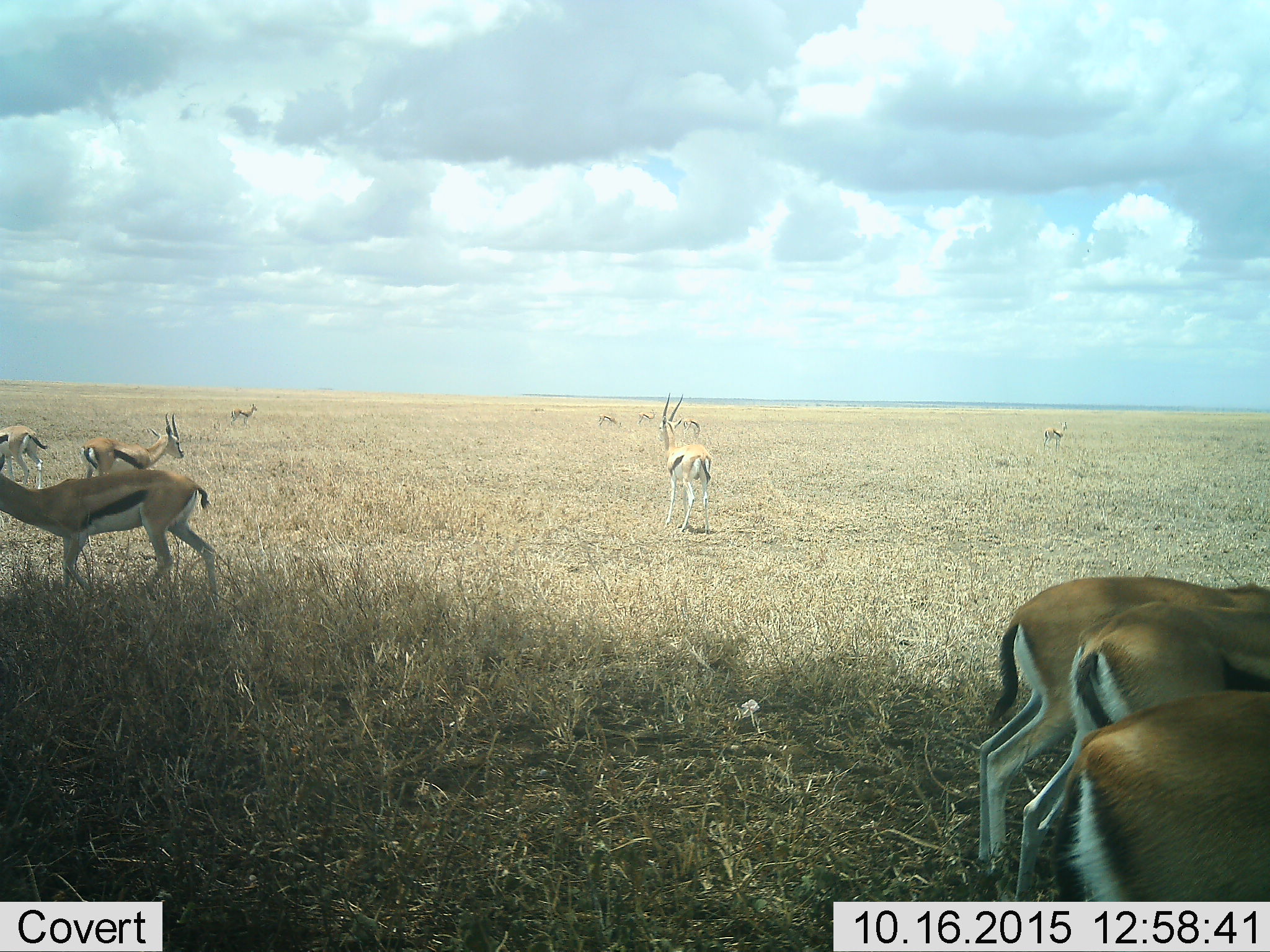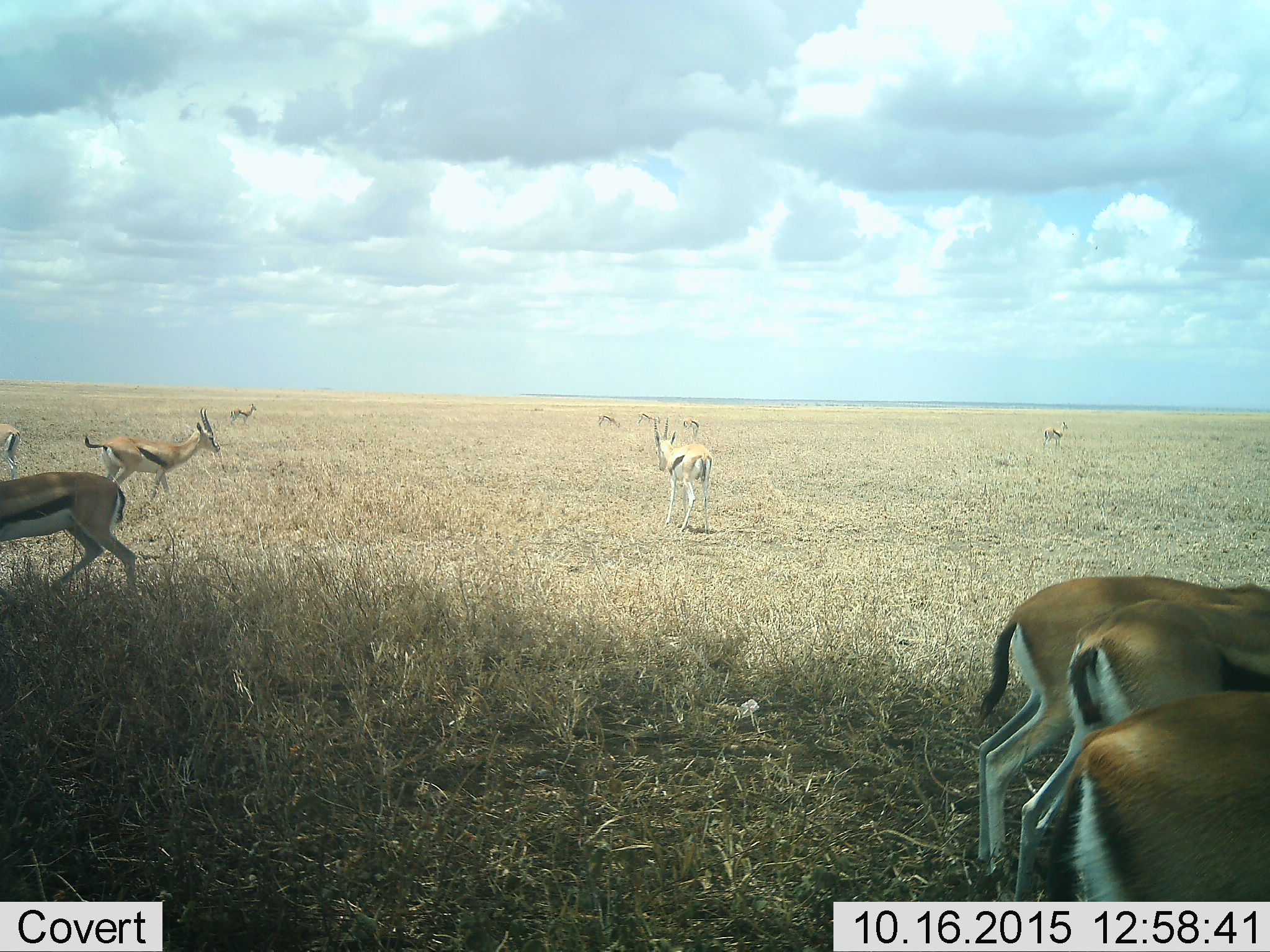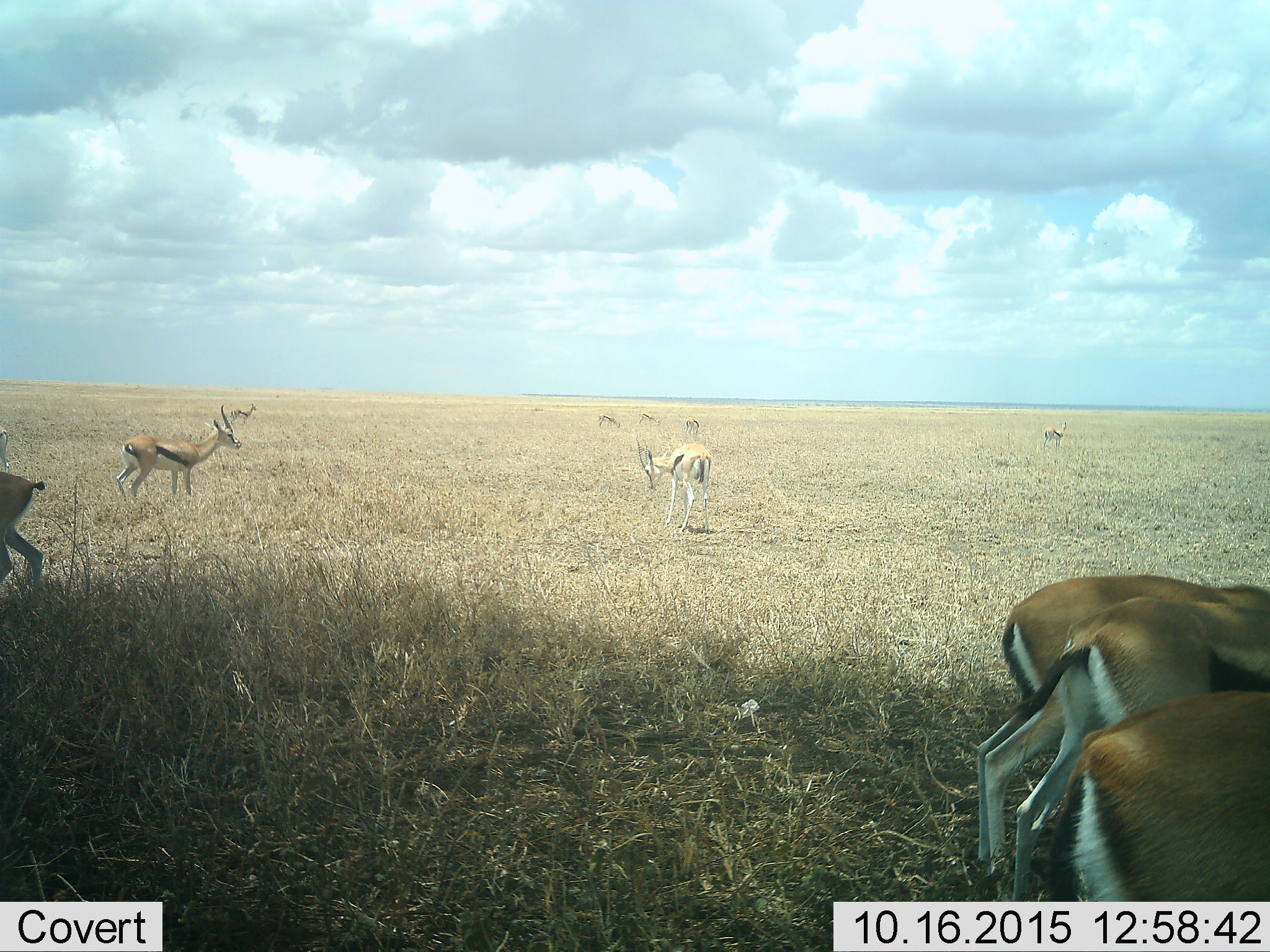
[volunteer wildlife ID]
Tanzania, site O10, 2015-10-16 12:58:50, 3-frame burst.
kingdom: Animalia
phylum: Chordata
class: Mammalia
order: Artiodactyla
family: Bovidae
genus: Eudorcas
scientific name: Eudorcas thomsonii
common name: thomson's gazelle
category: gazellethomsons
Gazellethomsons (thomson's gazelle) (Eudorcas thomsonii), count 11-50. Behavior (volunteer vote fractions): standing 88%, resting 0%, moving 88%, interacting 0%. Young present (vote fraction): 0%. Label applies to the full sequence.